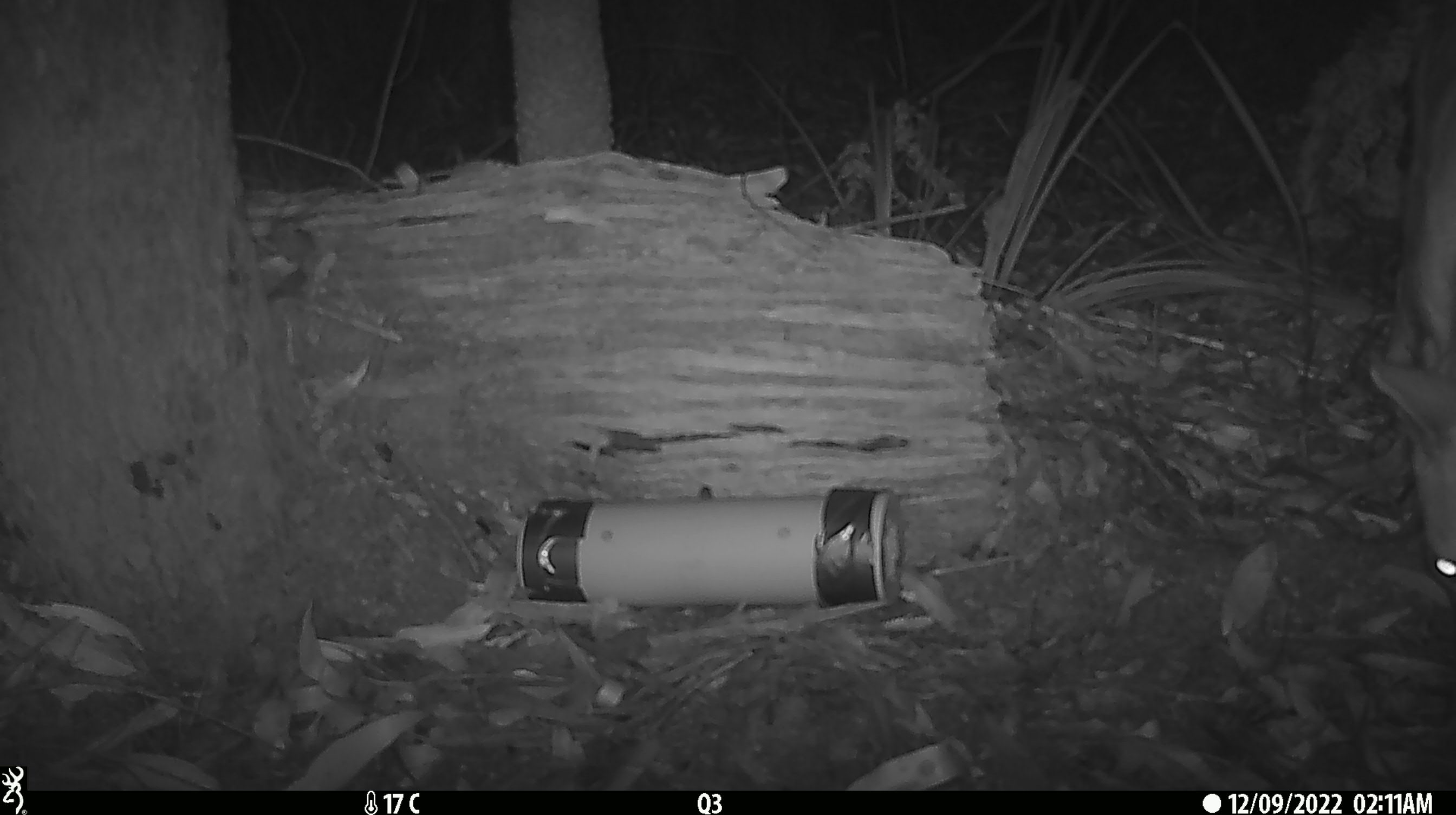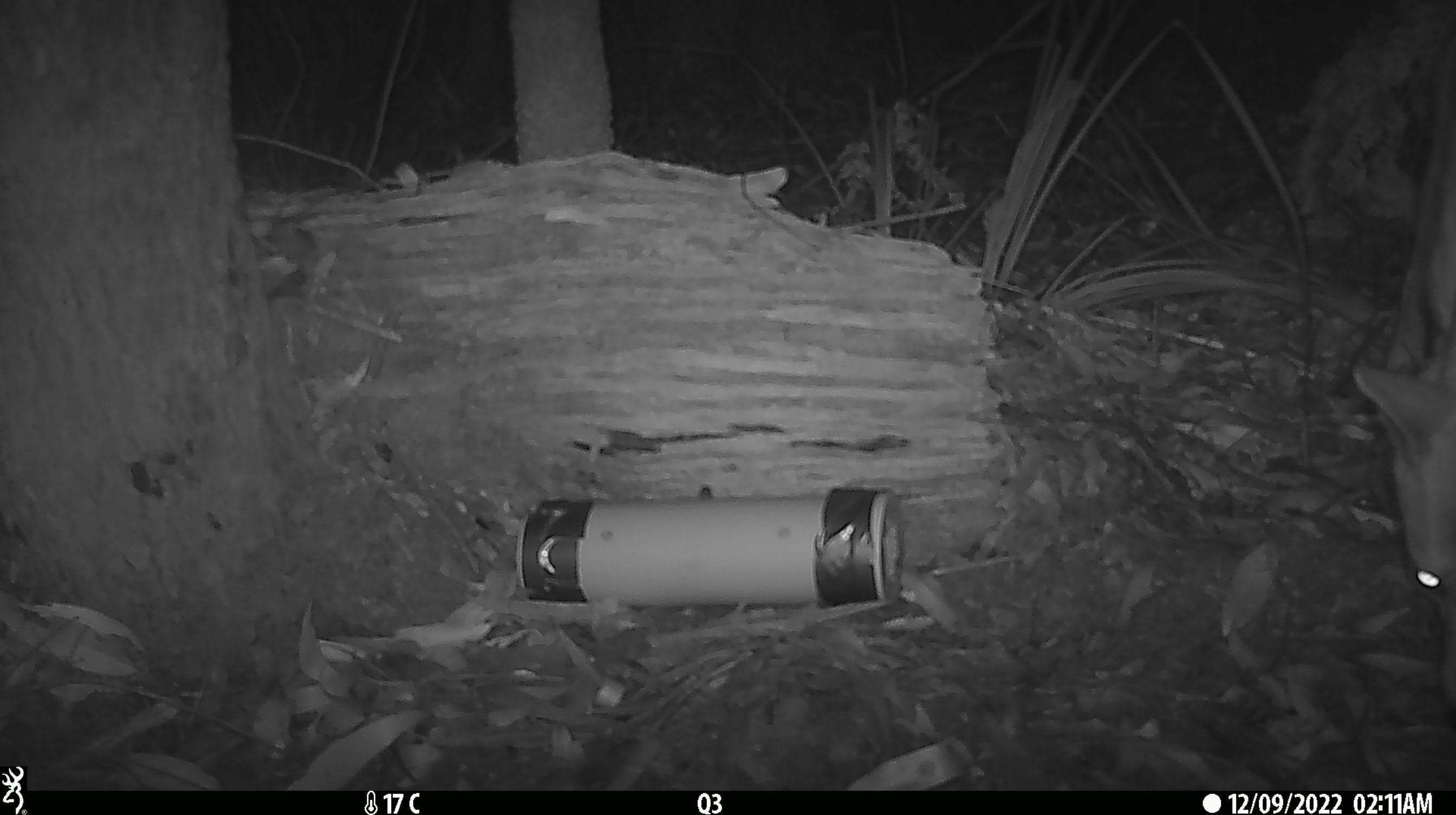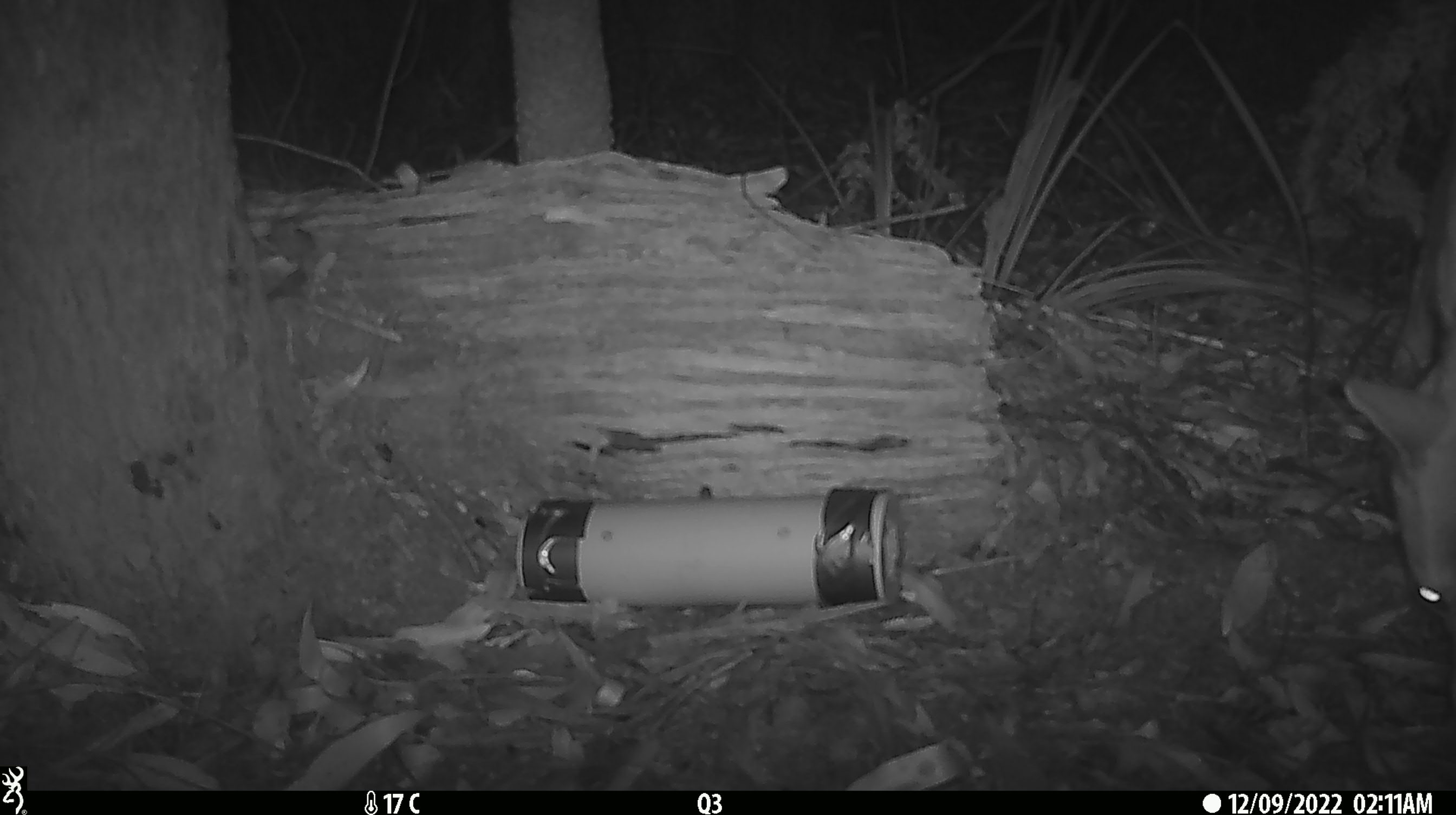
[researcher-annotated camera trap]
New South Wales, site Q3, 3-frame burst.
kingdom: Animalia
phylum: Chordata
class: Mammalia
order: Carnivora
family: Canidae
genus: Canis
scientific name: Canis familiaris dingo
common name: dingo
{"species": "dingo (Canis familiaris dingo)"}